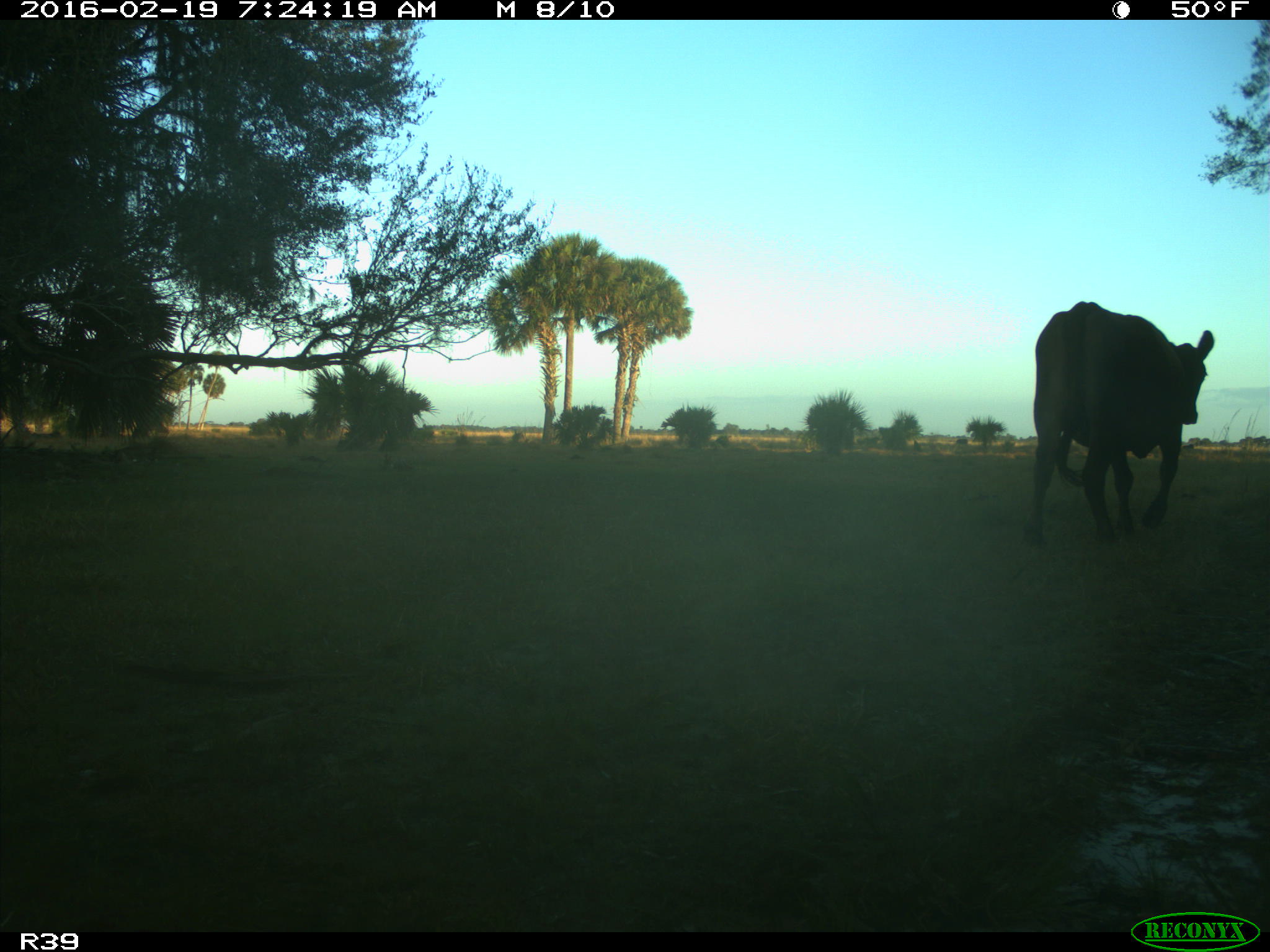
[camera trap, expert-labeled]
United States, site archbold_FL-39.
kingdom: Animalia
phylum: Chordata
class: Mammalia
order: Artiodactyla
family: Bovidae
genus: Bos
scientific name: Bos taurus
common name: domestic cow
Bos taurus (domestic cow).